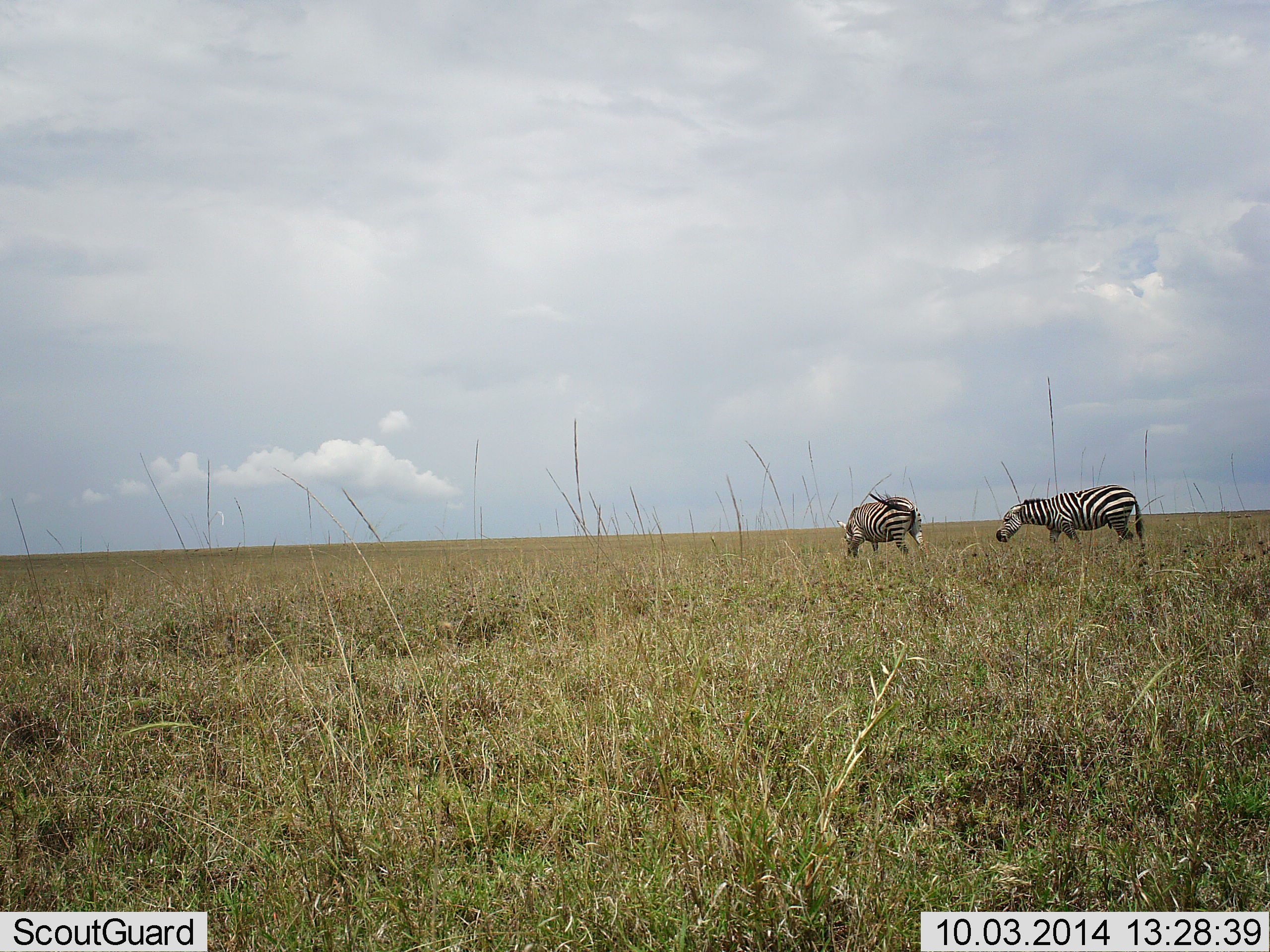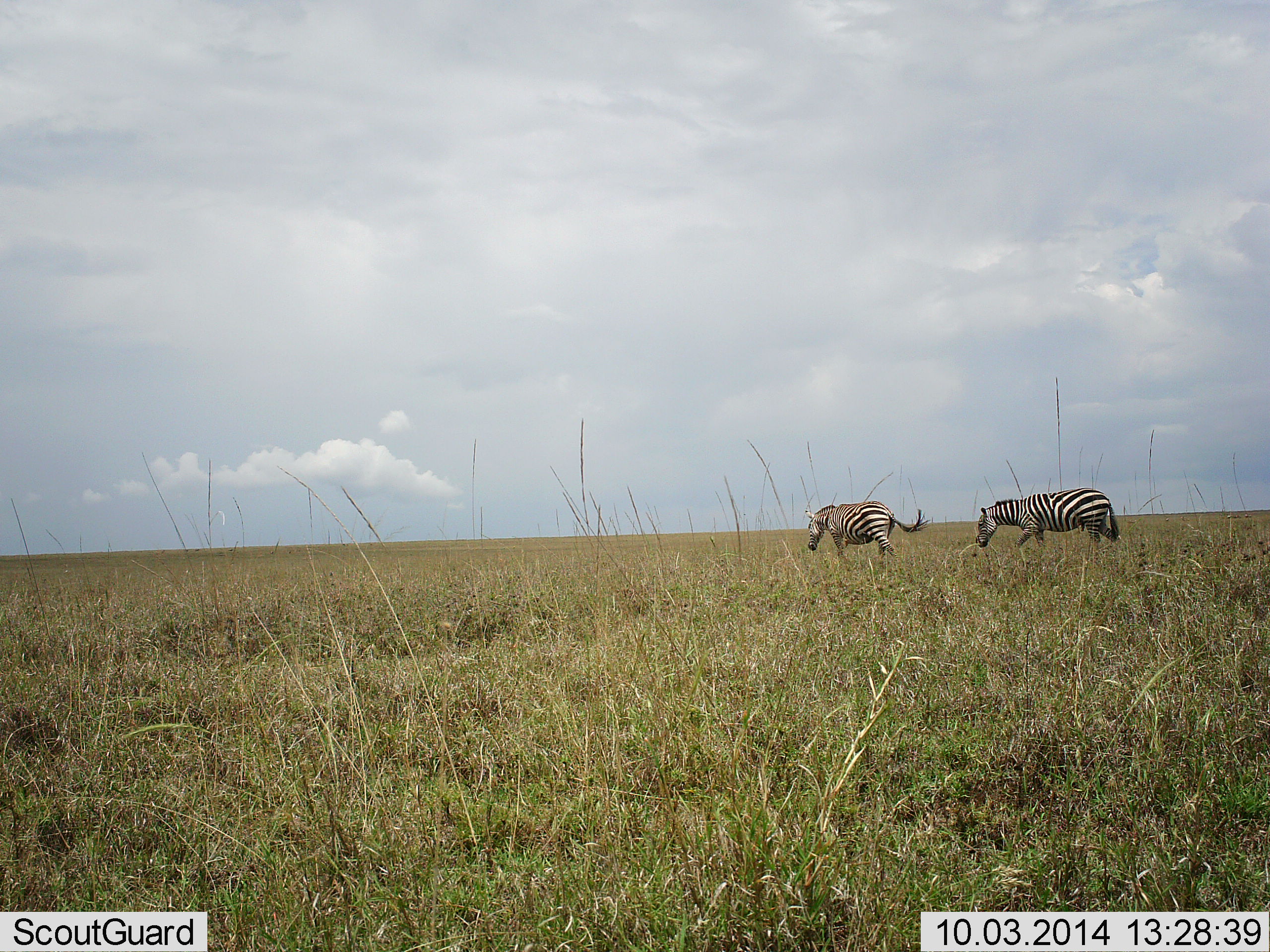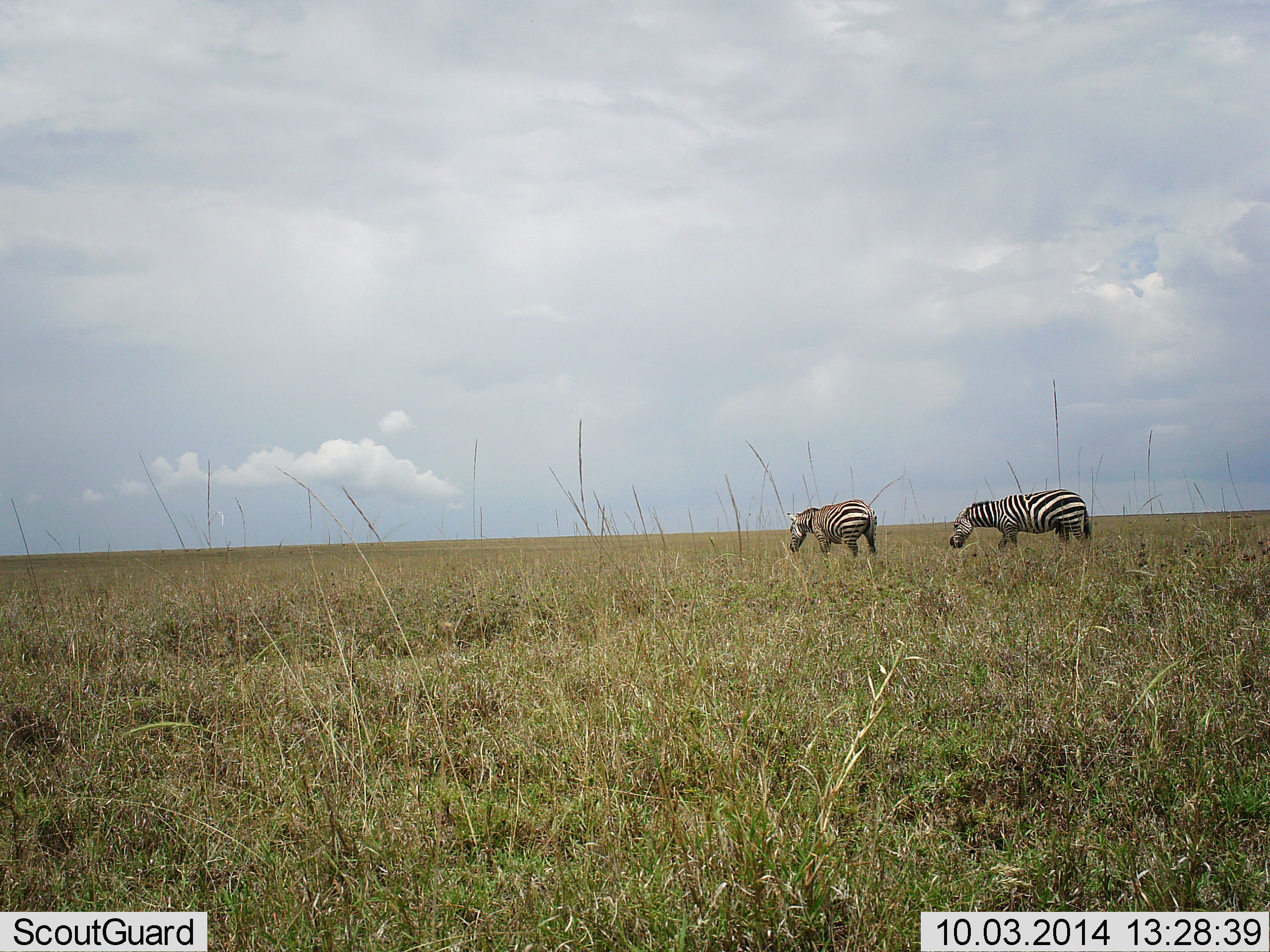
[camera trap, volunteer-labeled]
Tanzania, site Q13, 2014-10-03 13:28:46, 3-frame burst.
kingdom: Animalia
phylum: Chordata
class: Mammalia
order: Perissodactyla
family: Equidae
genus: Equus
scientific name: Equus quagga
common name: plains zebra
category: zebra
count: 2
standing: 0%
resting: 0%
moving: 100%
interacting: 0%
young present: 0%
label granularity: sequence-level